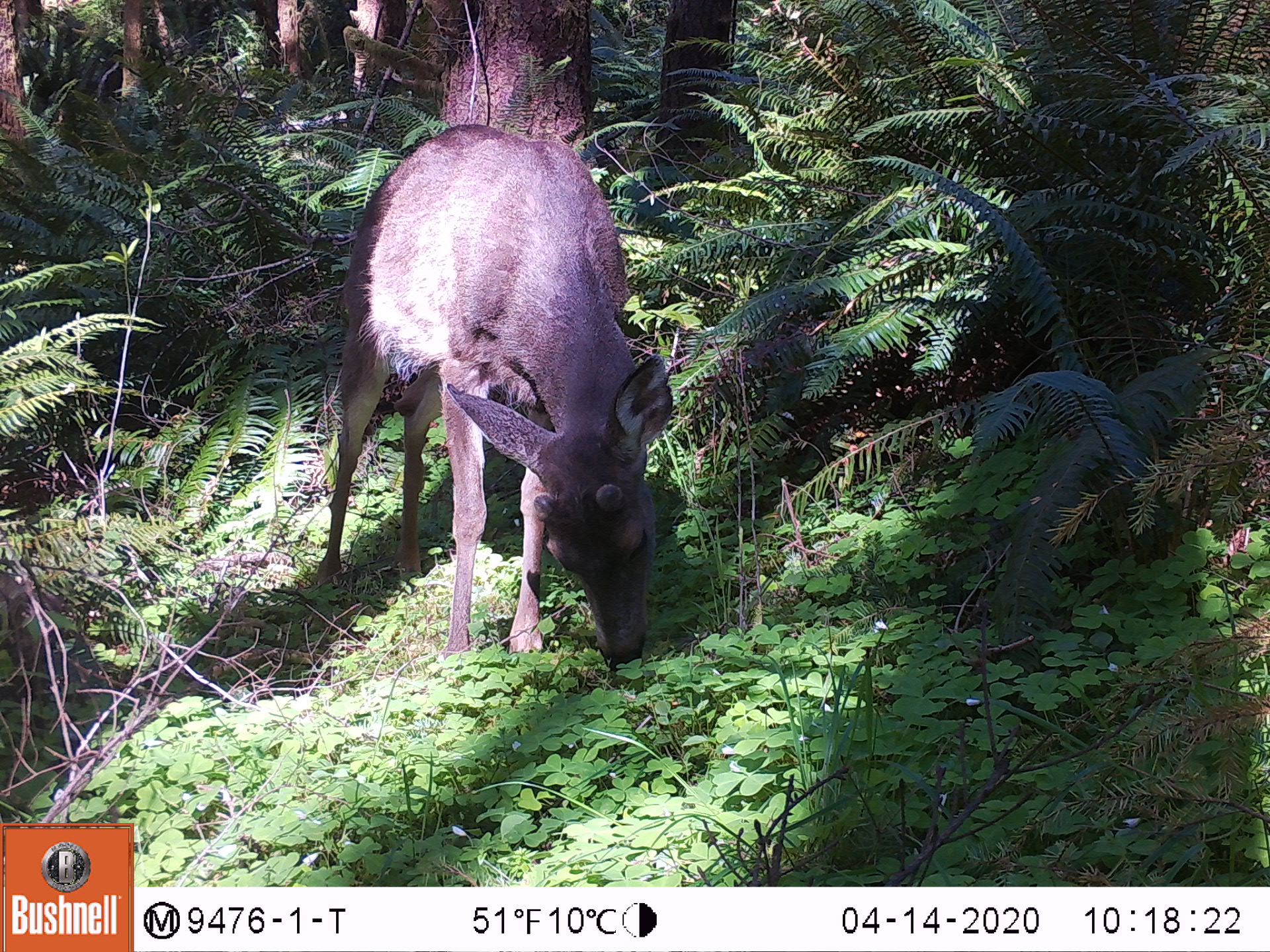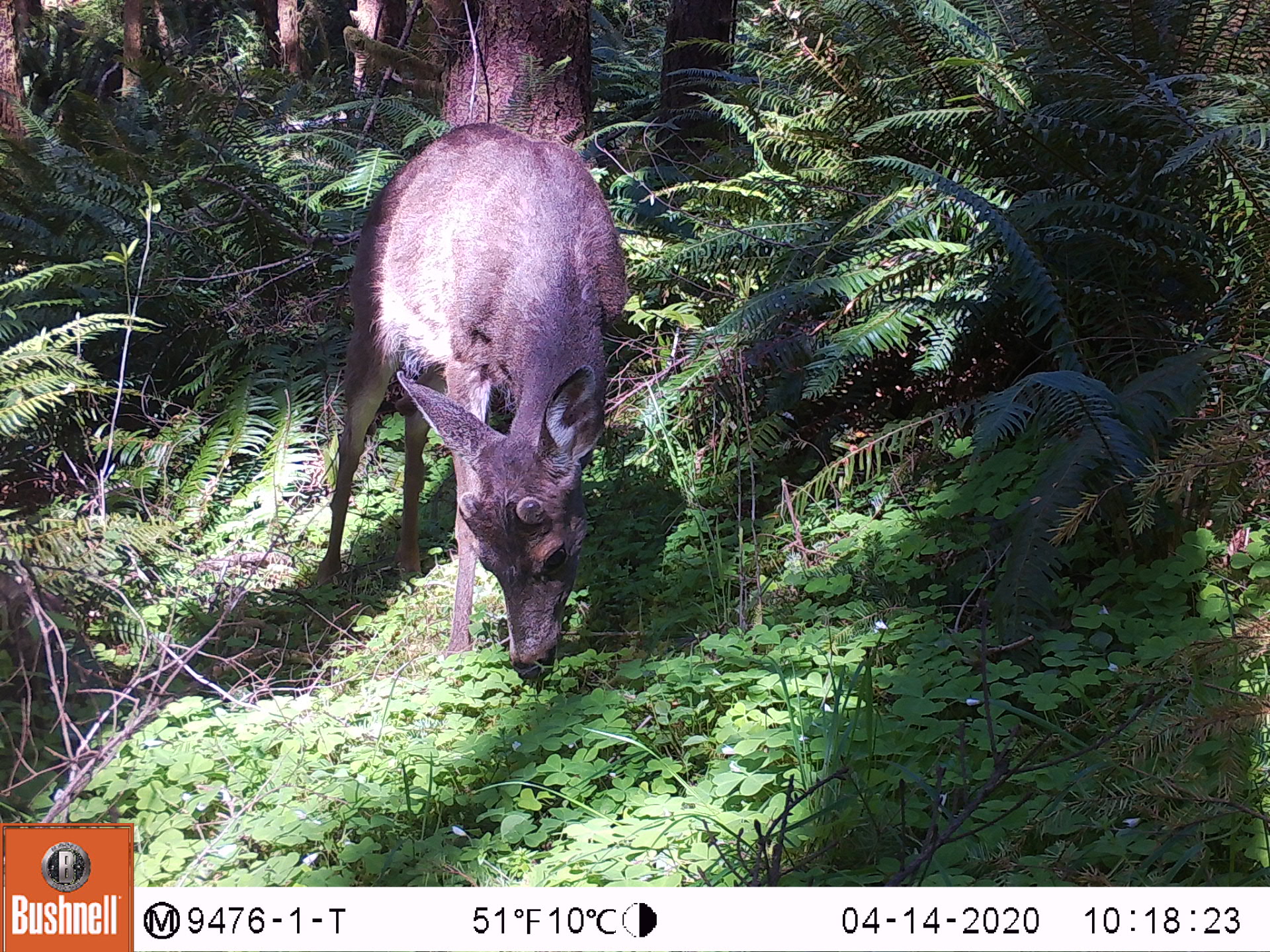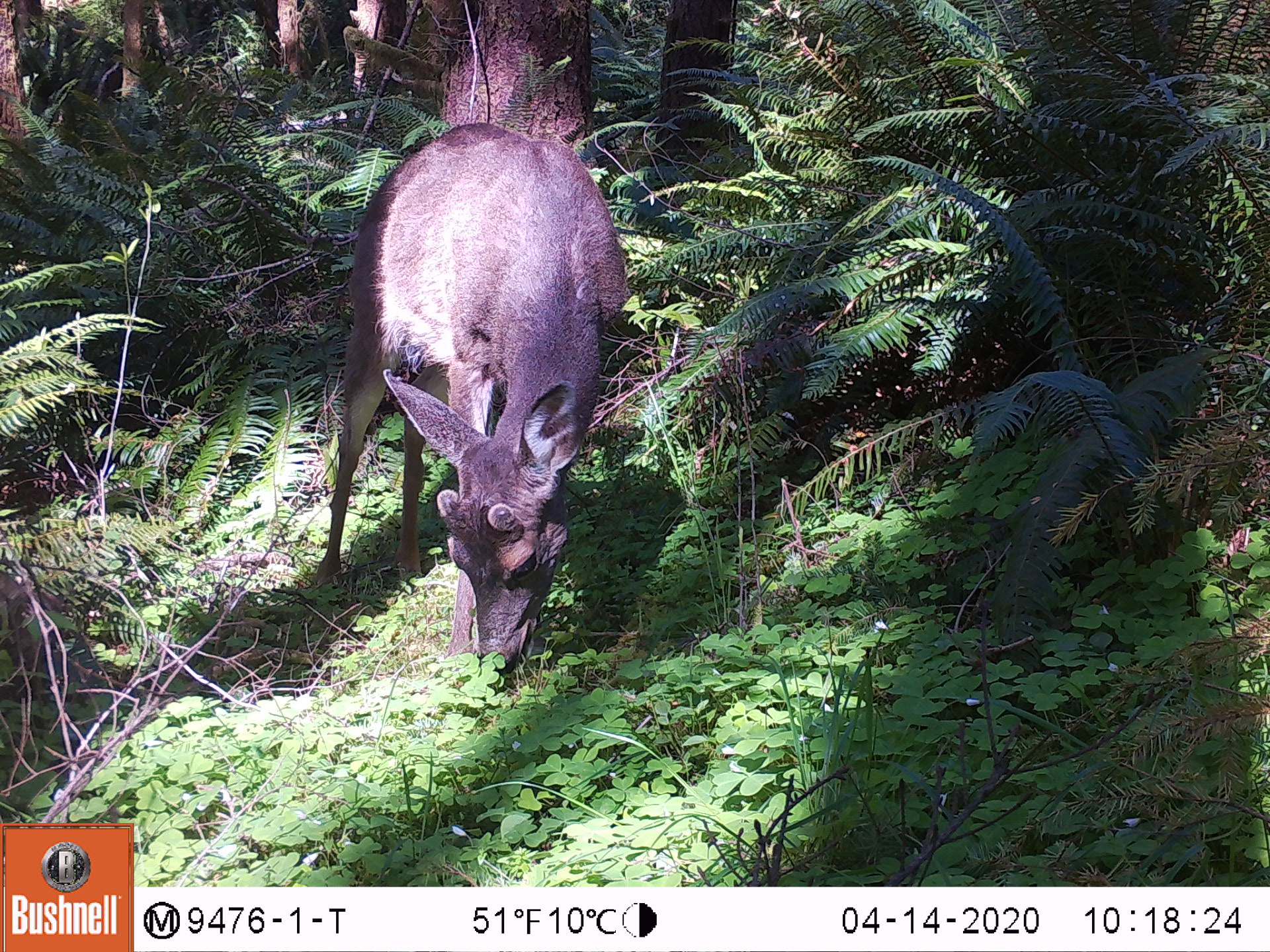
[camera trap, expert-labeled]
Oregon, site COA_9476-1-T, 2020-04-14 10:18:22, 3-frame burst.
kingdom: Animalia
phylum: Chordata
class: Mammalia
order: Artiodactyla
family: Cervidae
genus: Odocoileus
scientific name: Odocoileus hemionus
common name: black-tailed deer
Black-tailed deer (Odocoileus hemionus).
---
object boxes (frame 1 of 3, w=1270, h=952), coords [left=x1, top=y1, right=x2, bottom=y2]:
black-tailed deer: [left=325, top=95, right=680, bottom=684]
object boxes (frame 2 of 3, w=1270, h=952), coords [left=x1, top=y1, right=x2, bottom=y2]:
black-tailed deer: [left=300, top=117, right=658, bottom=686]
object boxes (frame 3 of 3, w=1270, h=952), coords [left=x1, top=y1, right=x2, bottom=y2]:
black-tailed deer: [left=298, top=121, right=627, bottom=685]